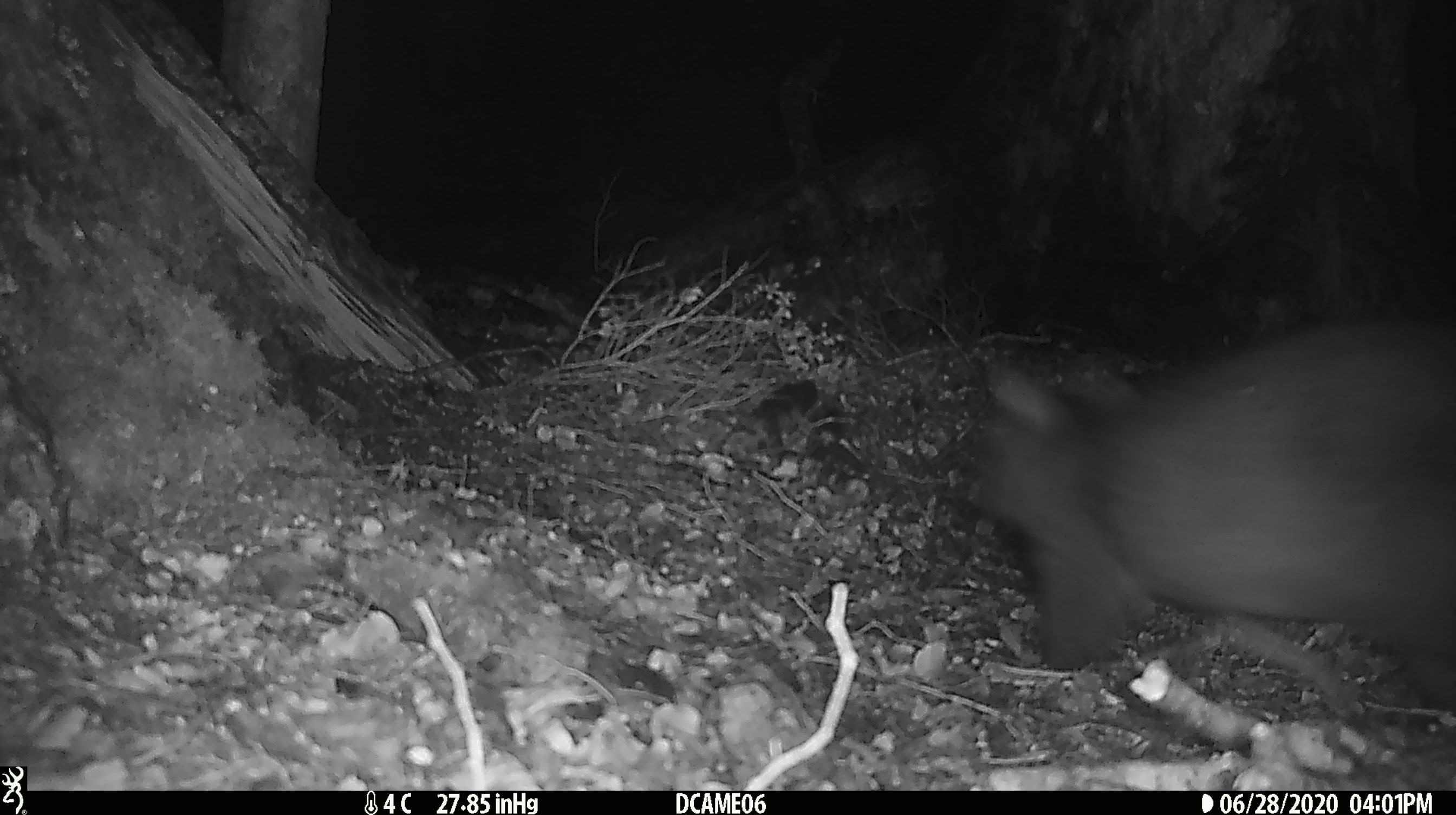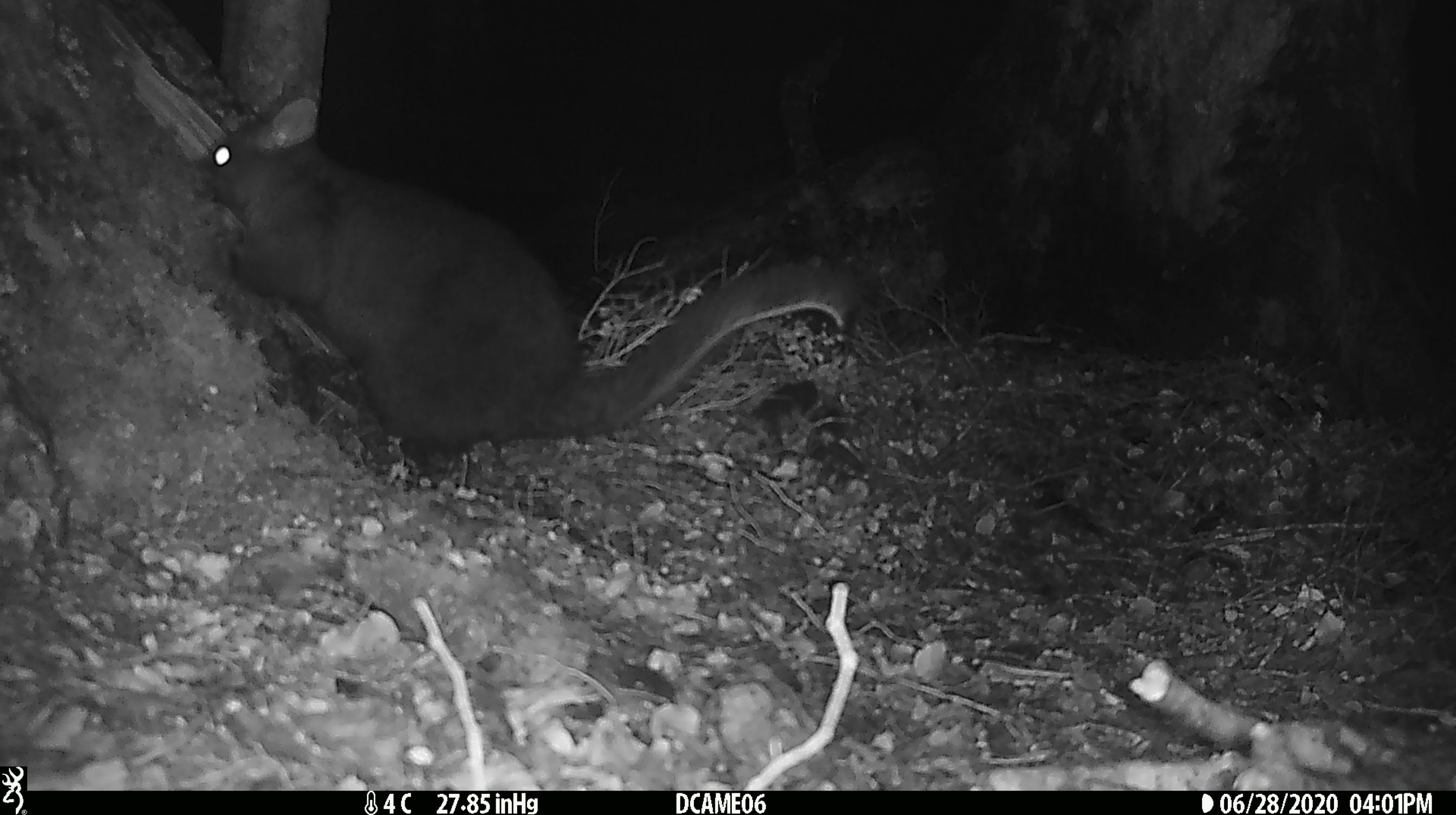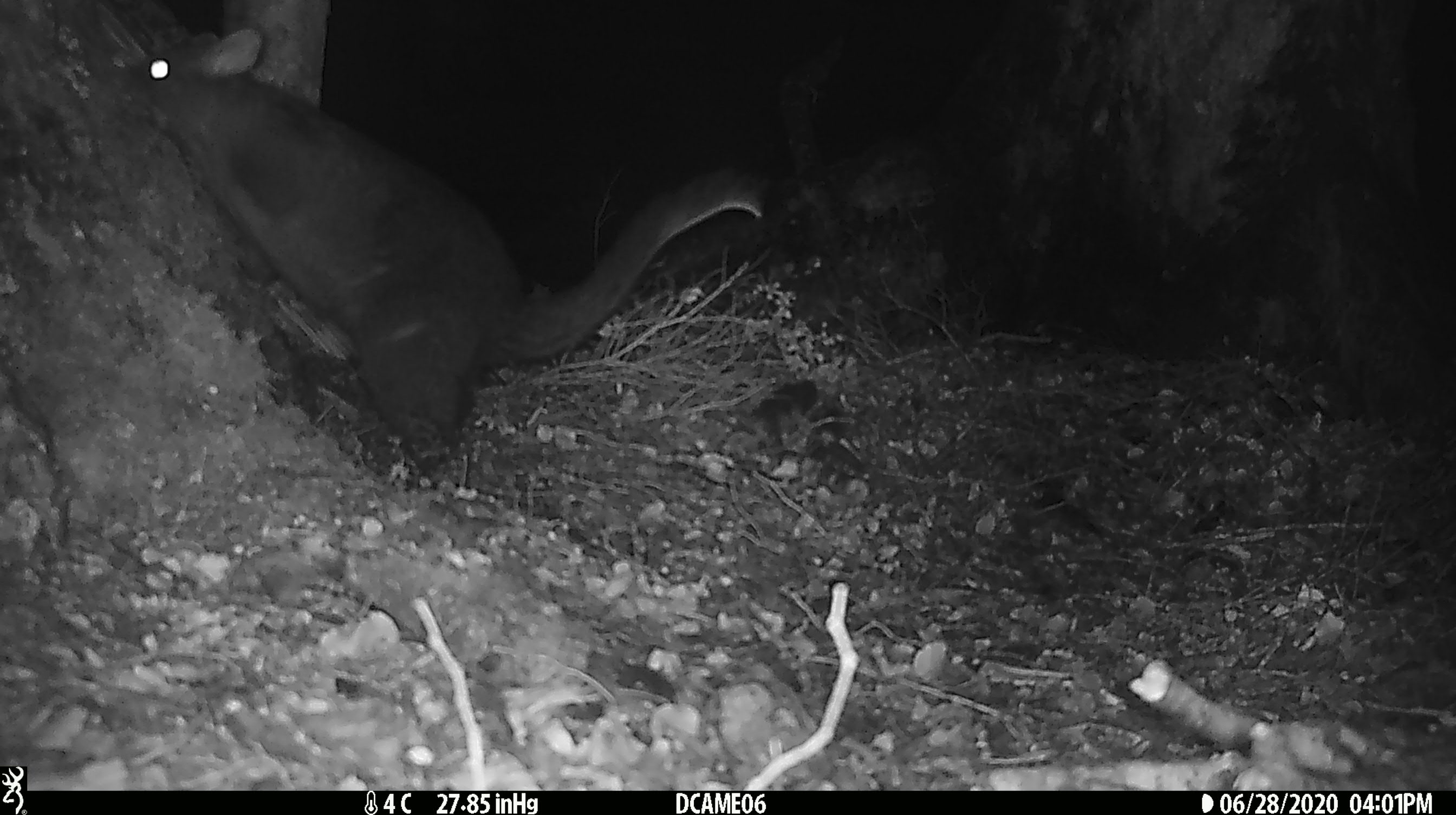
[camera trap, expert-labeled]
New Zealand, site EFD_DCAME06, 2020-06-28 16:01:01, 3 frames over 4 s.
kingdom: Animalia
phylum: Chordata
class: Mammalia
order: Diprotodontia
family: Phalangeridae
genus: Trichosurus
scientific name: Trichosurus vulpecula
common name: common brushtail possum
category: possum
Possum (common brushtail possum) (Trichosurus vulpecula).